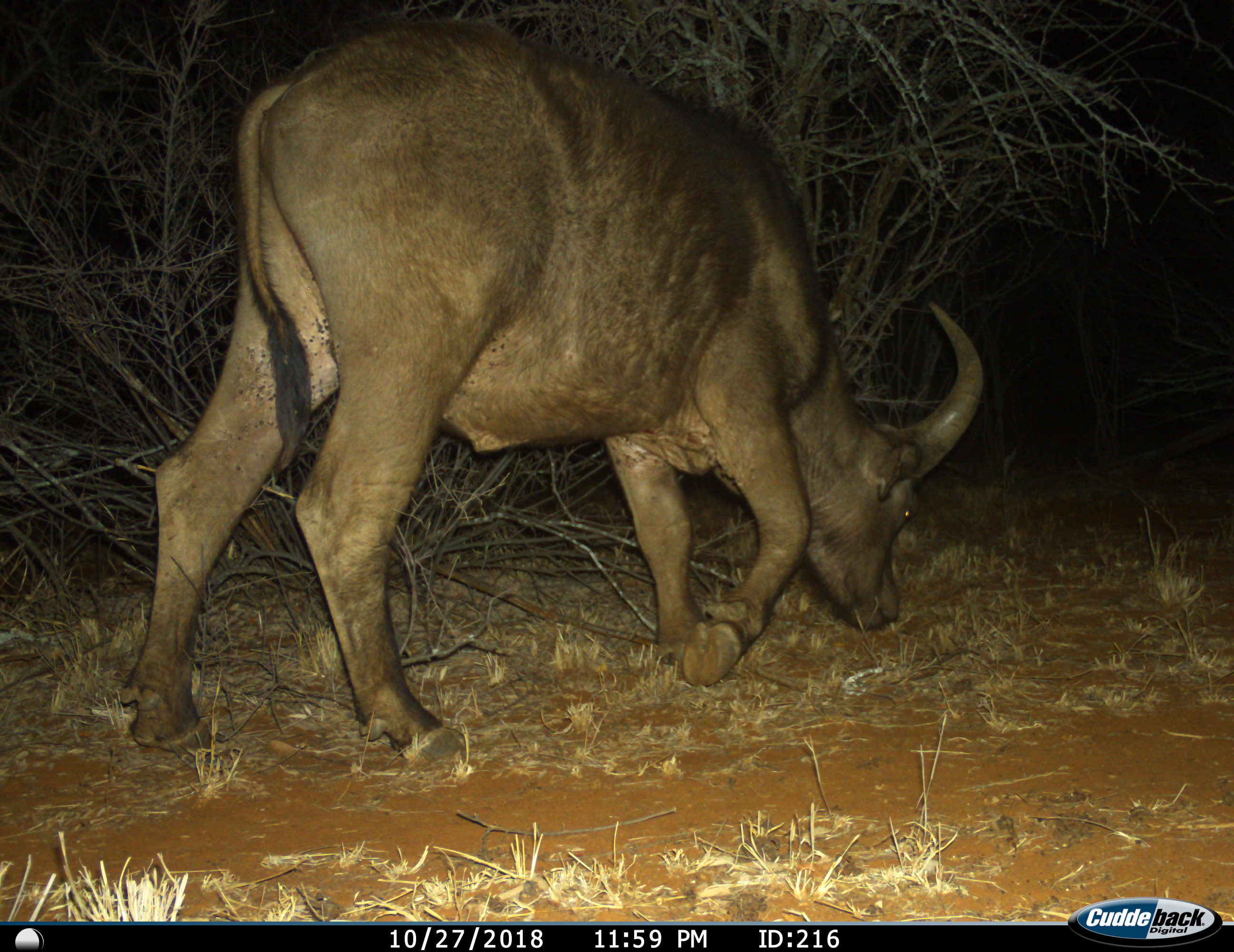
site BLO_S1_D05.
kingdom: Animalia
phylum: Chordata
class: Mammalia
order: Artiodactyla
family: Bovidae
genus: Syncerus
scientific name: Syncerus caffer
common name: african buffalo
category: buffalo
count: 1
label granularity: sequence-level